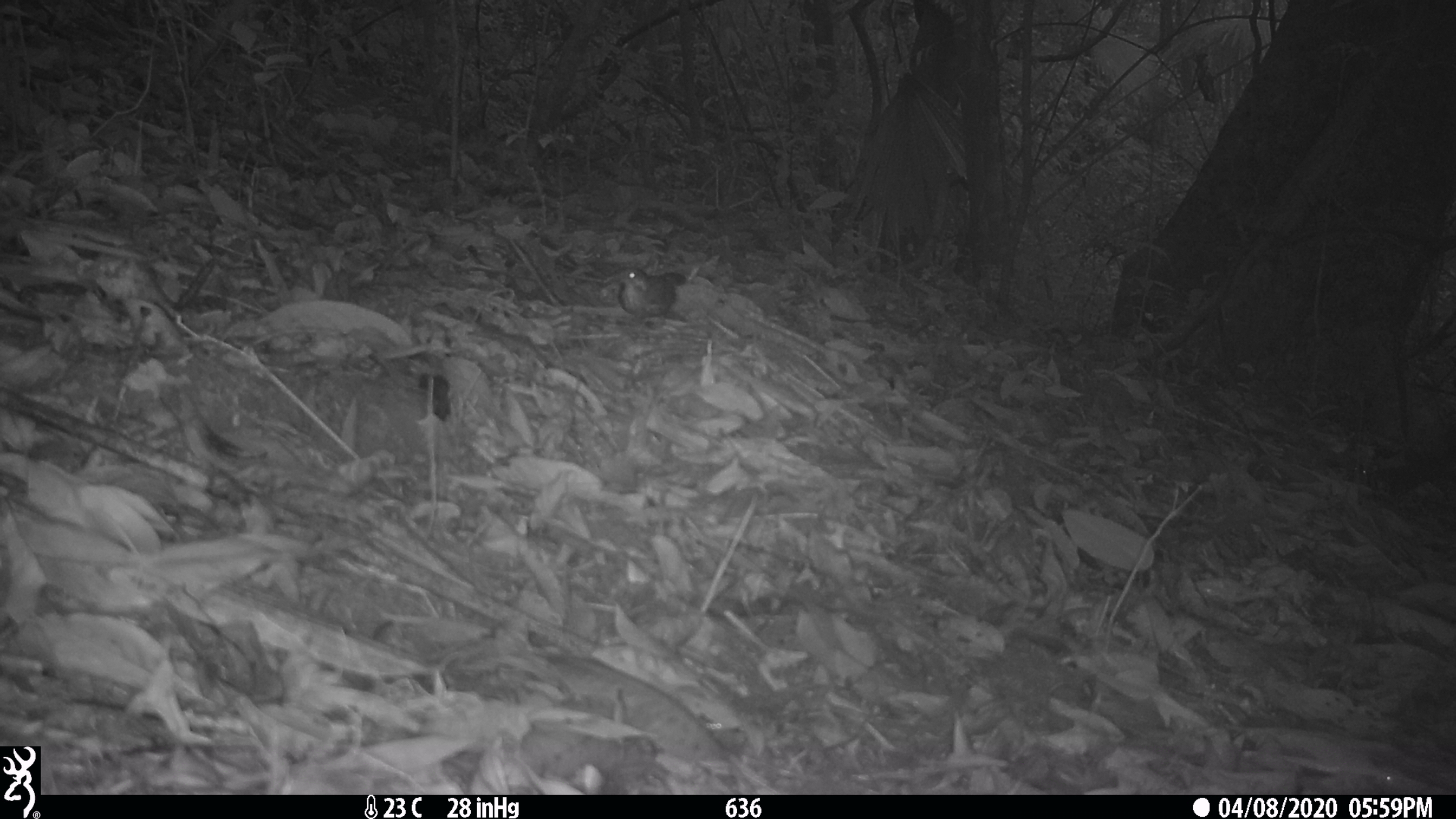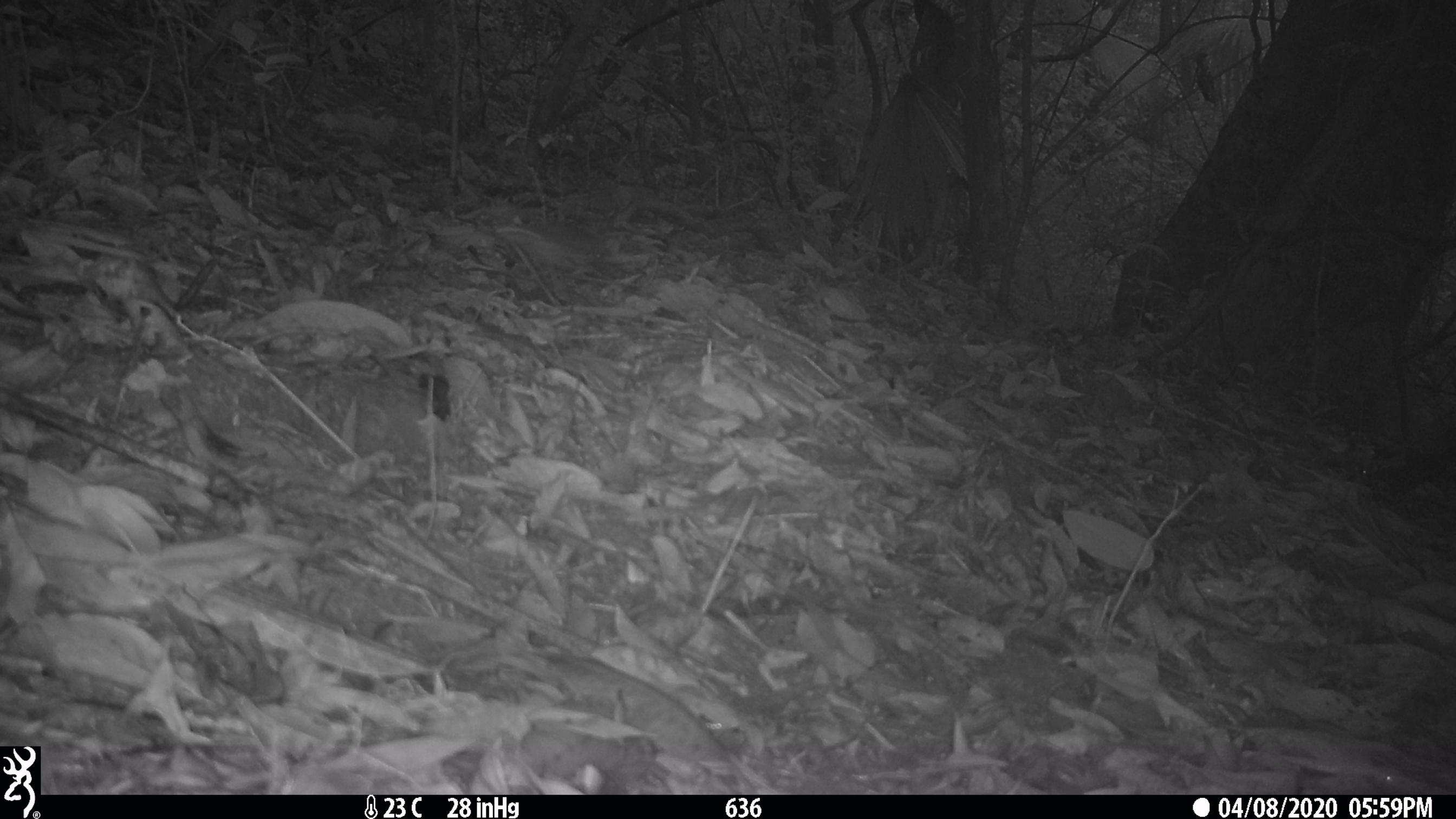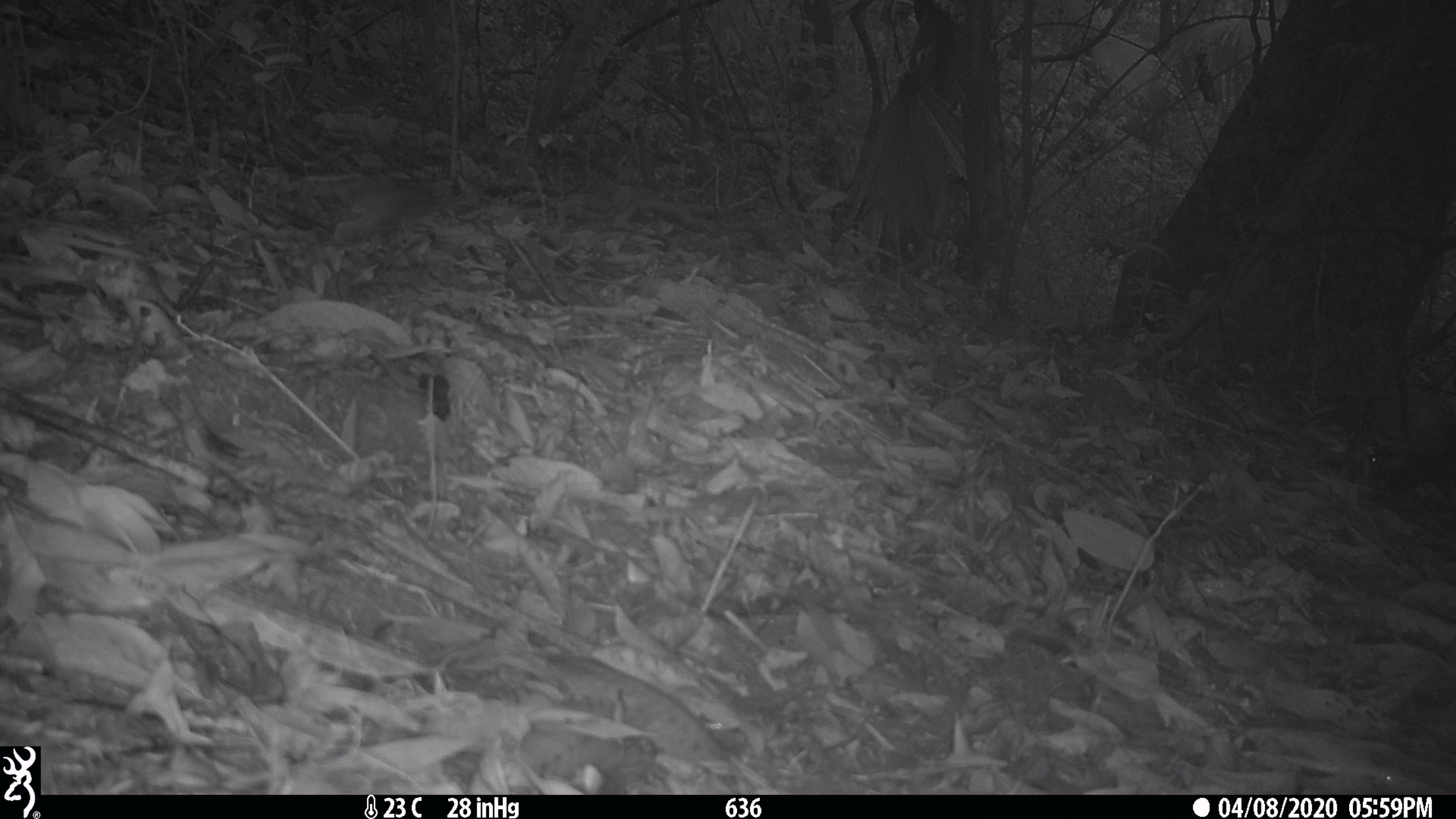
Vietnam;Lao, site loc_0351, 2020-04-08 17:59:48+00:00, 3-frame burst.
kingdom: Animalia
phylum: Chordata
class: Aves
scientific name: Aves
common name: bird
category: unidentified bird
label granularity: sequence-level